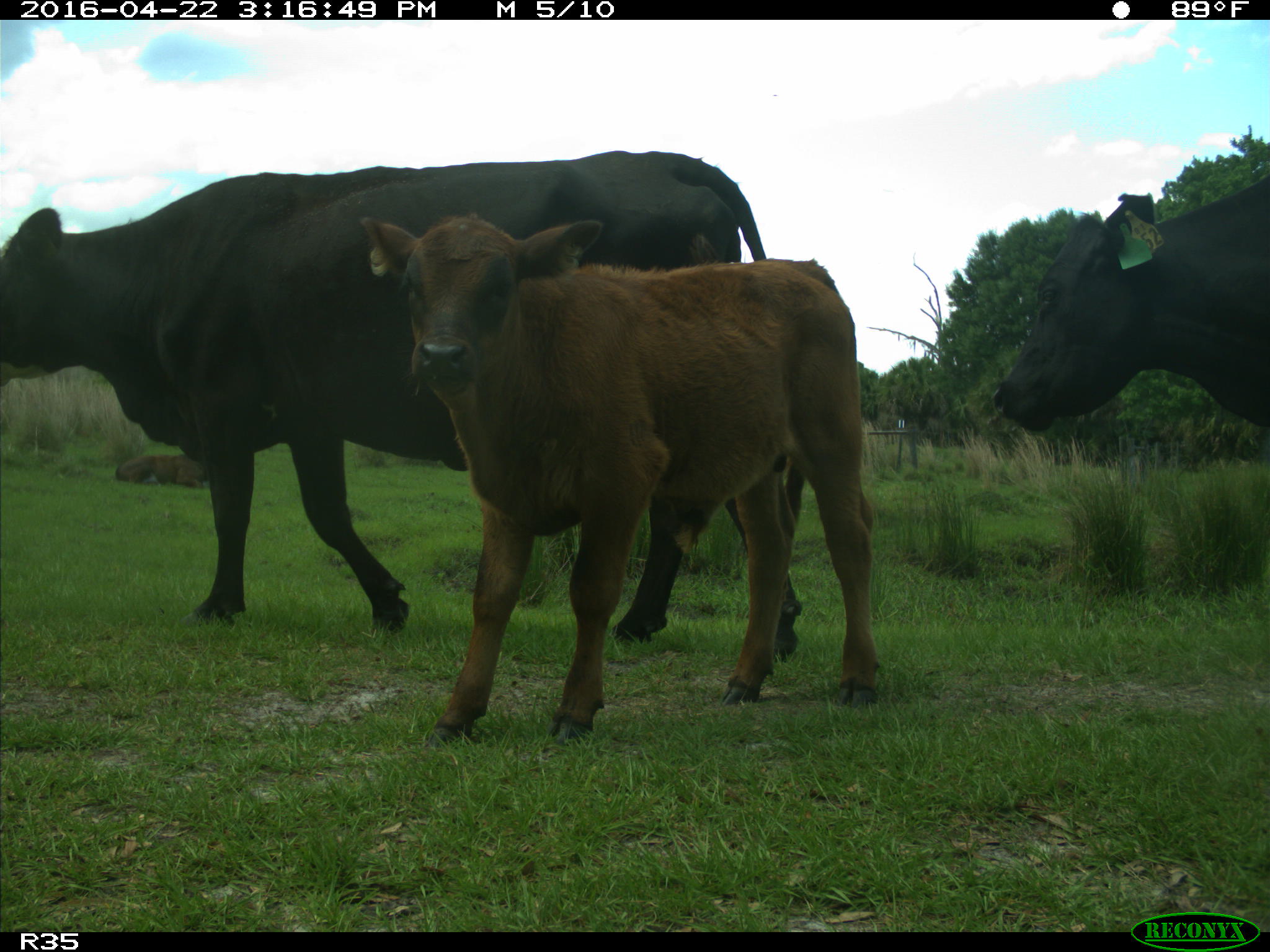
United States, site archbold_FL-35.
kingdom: Animalia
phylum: Chordata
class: Mammalia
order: Artiodactyla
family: Bovidae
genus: Bos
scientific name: Bos taurus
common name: domestic cow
Bos taurus (domestic cow).